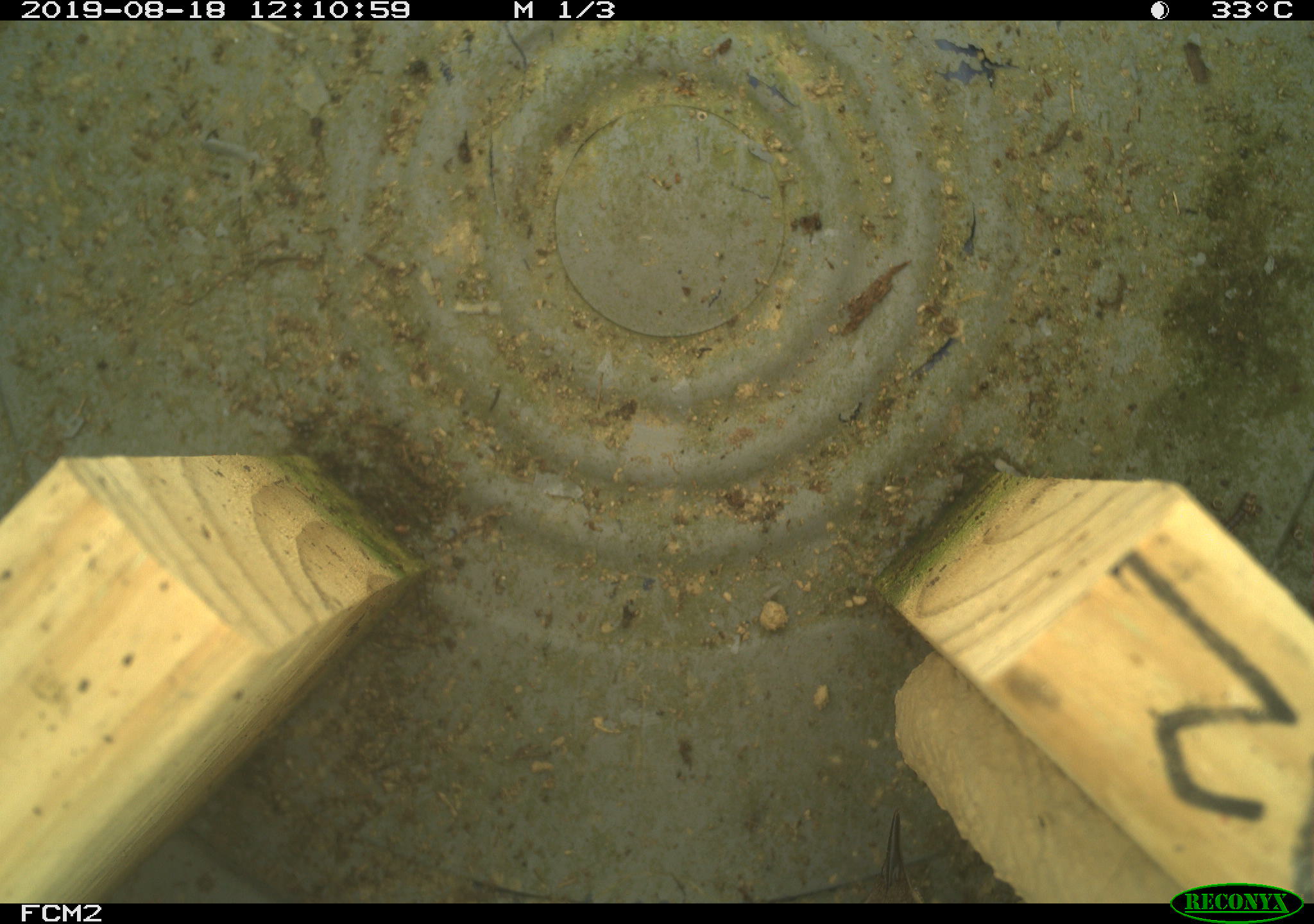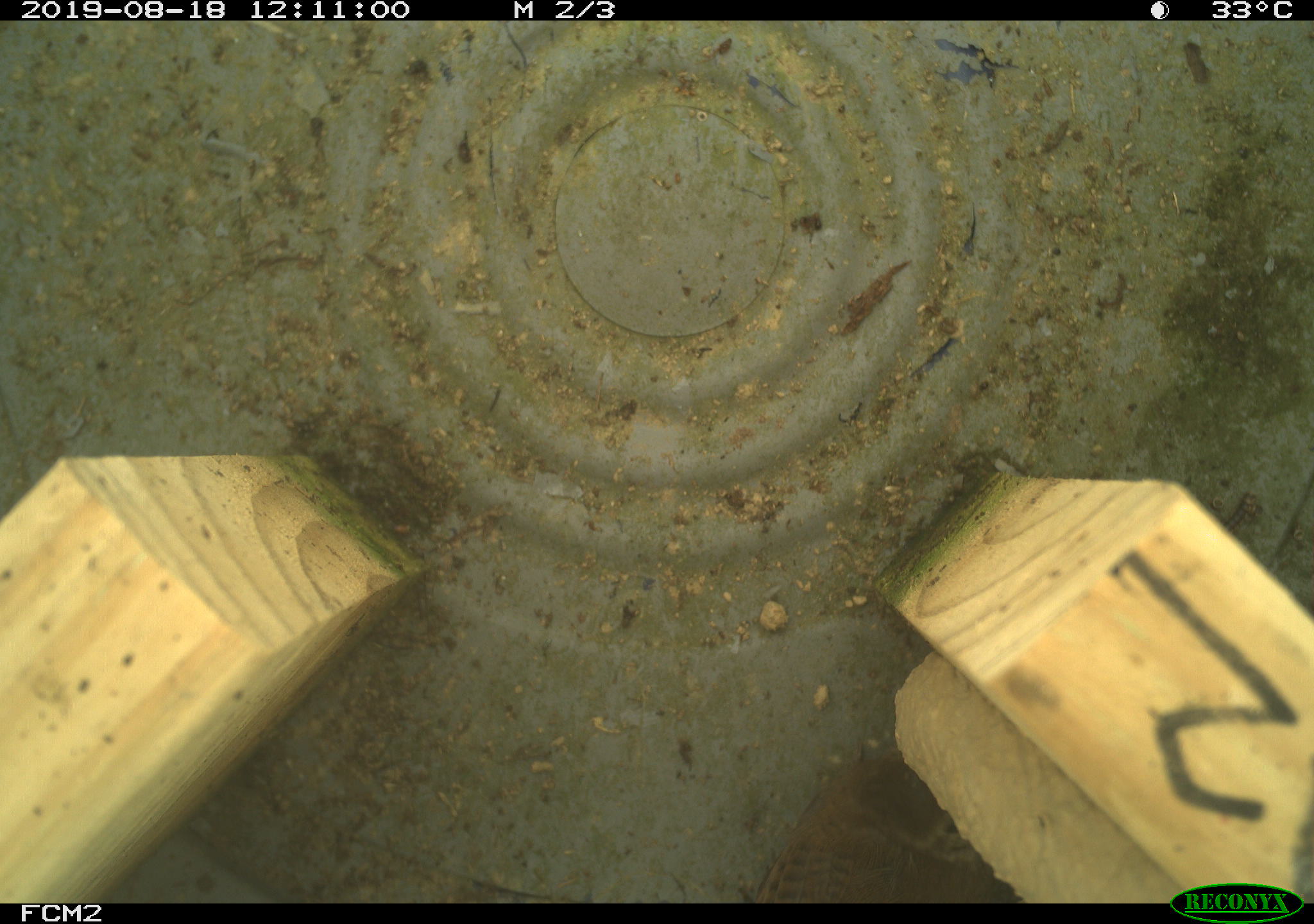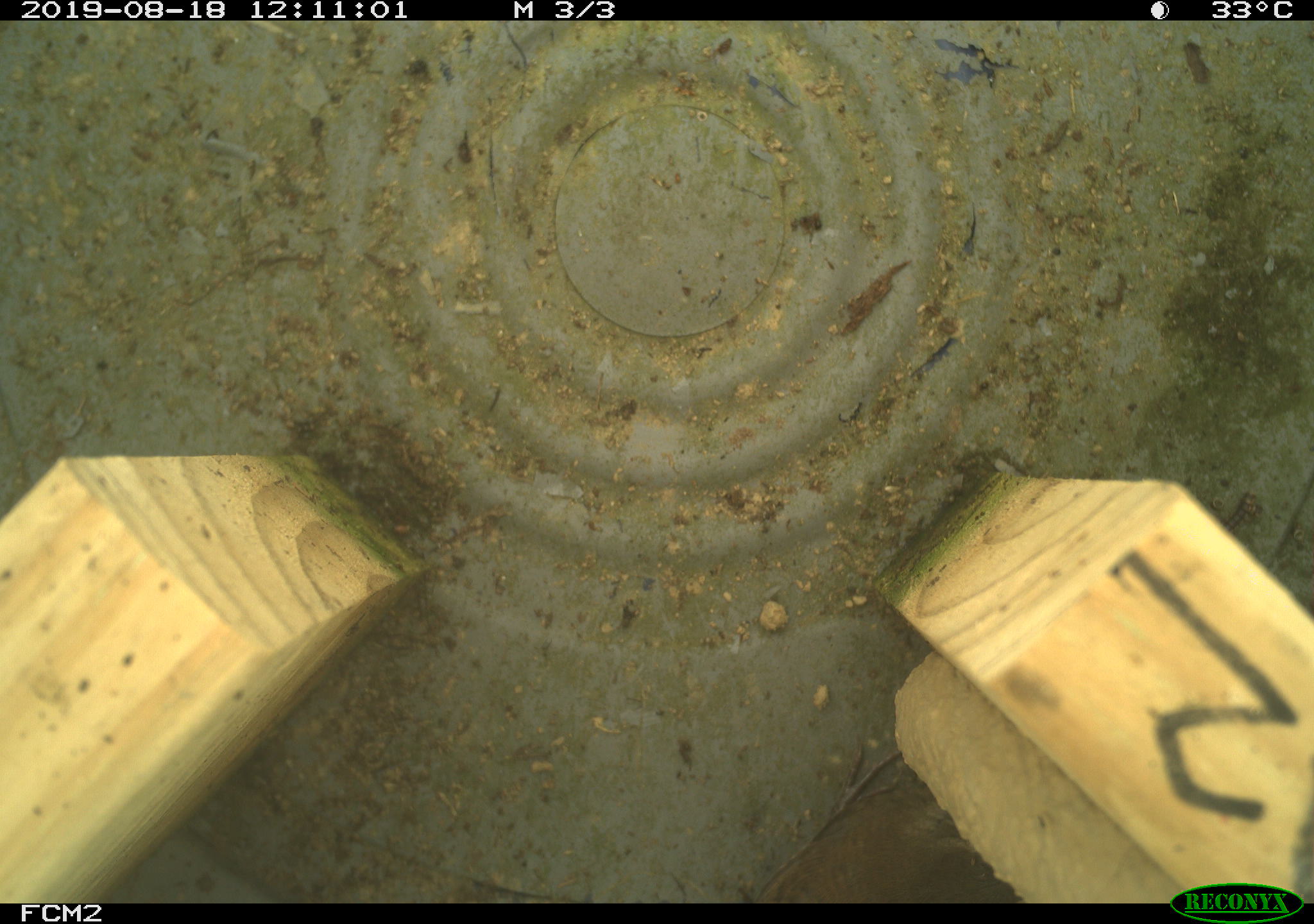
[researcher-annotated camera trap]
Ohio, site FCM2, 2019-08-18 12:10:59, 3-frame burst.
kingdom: Animalia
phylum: Chordata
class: Aves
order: Passeriformes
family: Troglodytidae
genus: Troglodytes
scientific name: Troglodytes aedon aedon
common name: northern house wren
Northern house wren (Troglodytes aedon aedon).